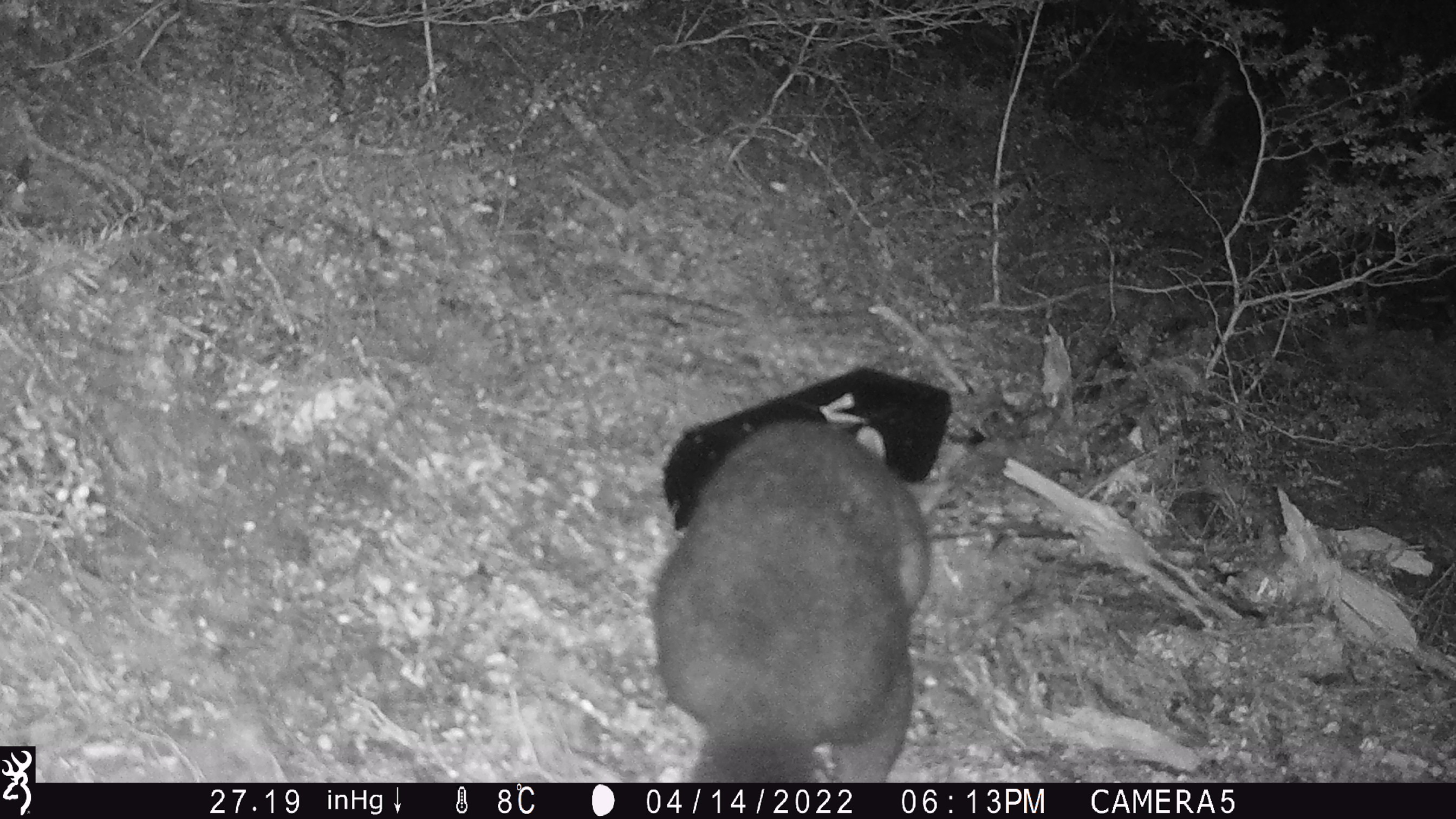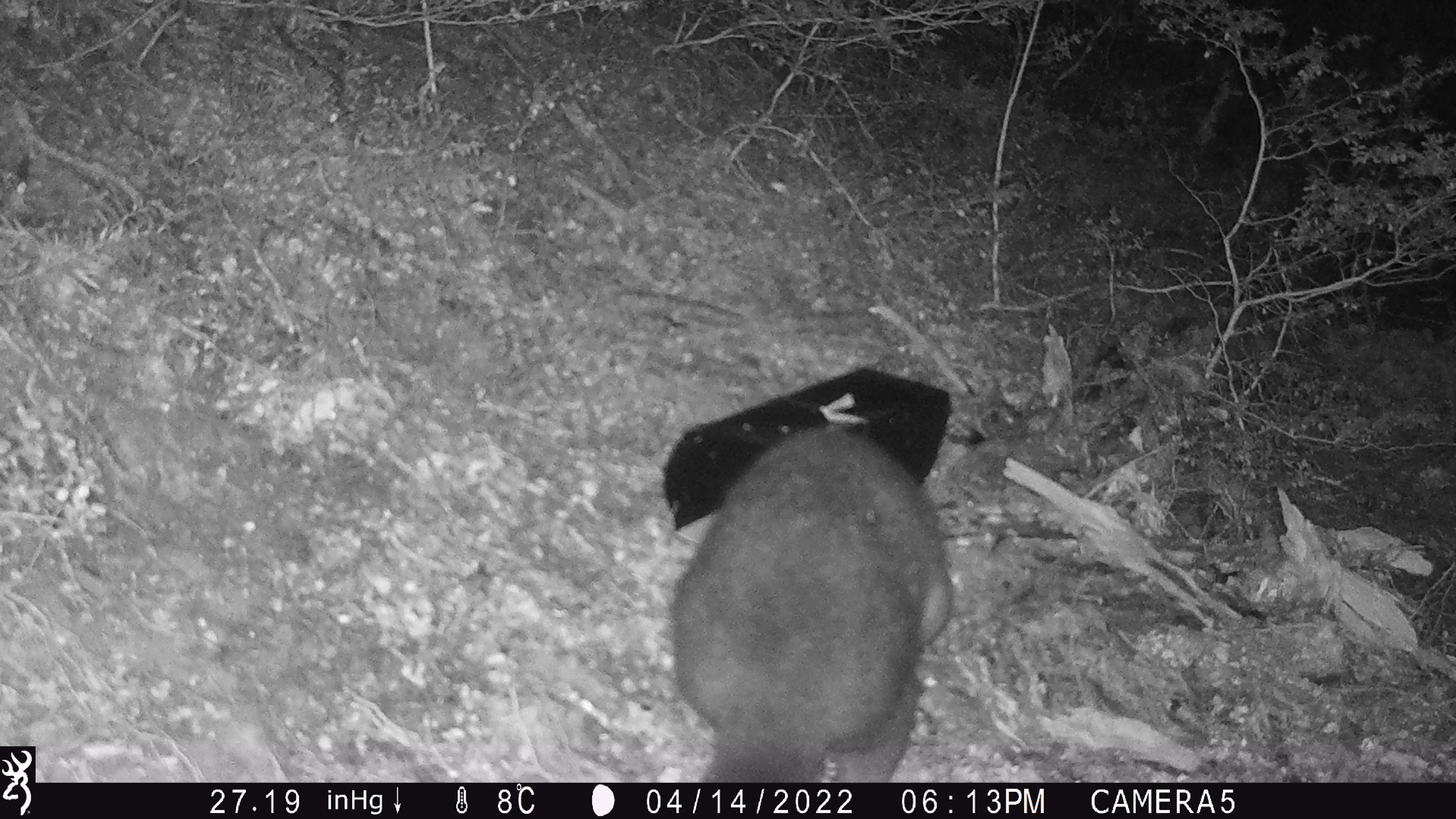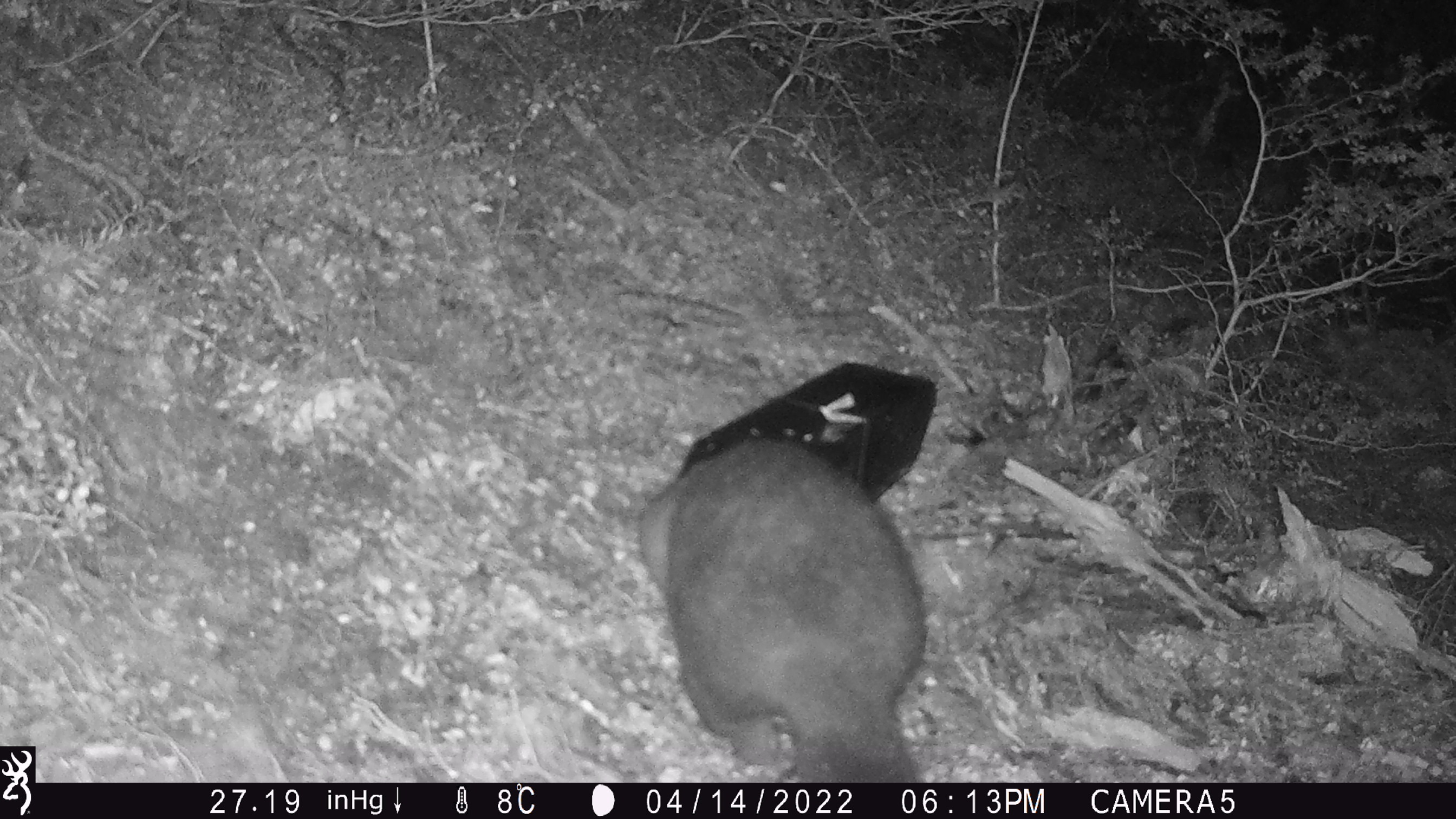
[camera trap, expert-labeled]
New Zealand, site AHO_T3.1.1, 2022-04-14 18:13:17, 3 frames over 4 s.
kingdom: Animalia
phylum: Chordata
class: Mammalia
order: Diprotodontia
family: Phalangeridae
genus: Trichosurus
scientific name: Trichosurus vulpecula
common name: common brushtail possum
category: possum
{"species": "possum (common brushtail possum) (Trichosurus vulpecula)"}